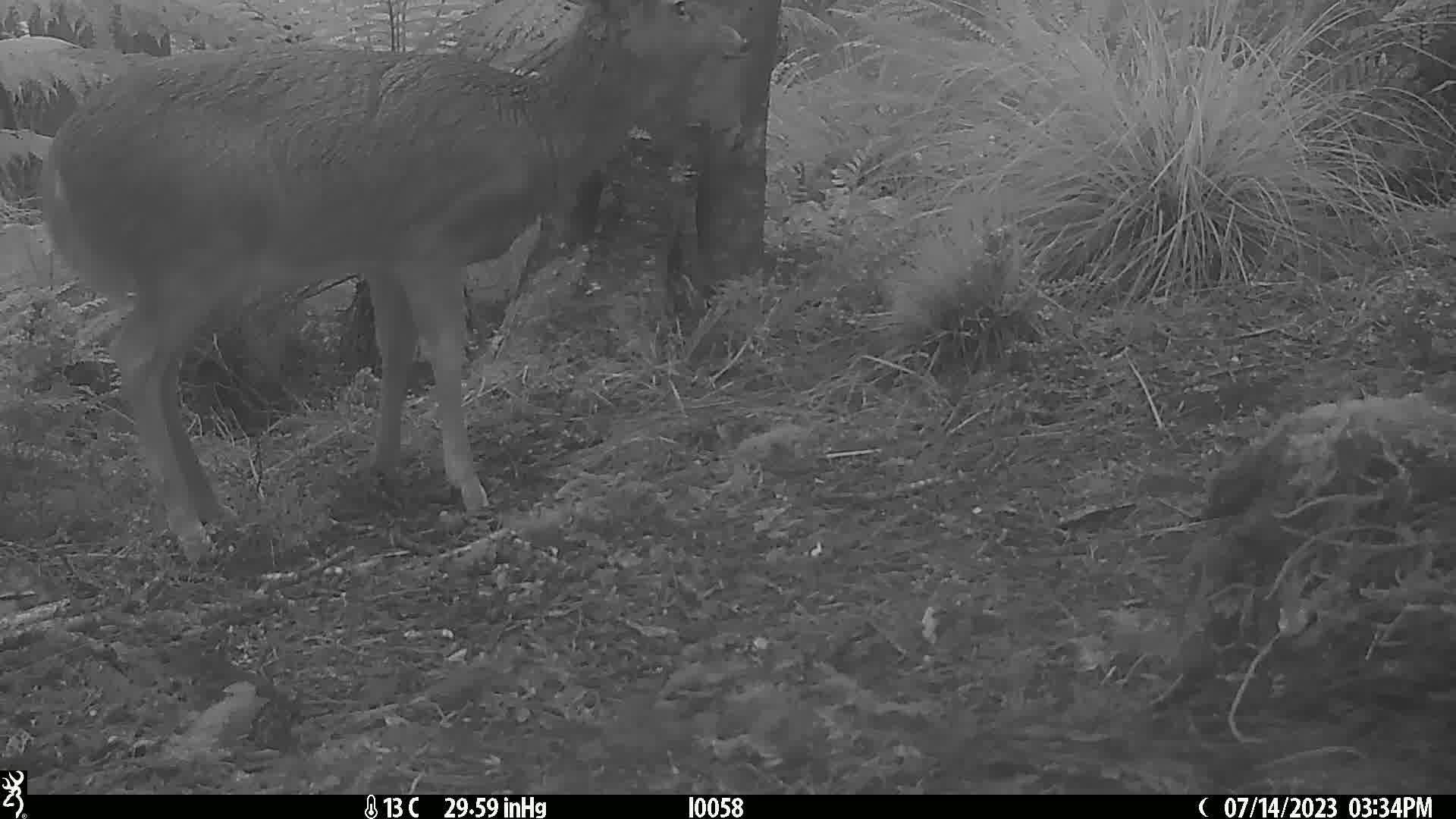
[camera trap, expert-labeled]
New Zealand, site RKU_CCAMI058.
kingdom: Animalia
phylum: Chordata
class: Mammalia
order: Artiodactyla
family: Cervidae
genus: Odocoileus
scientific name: Odocoileus virginianus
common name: white-tailed deer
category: white tailed deer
White tailed deer (white-tailed deer) (Odocoileus virginianus).